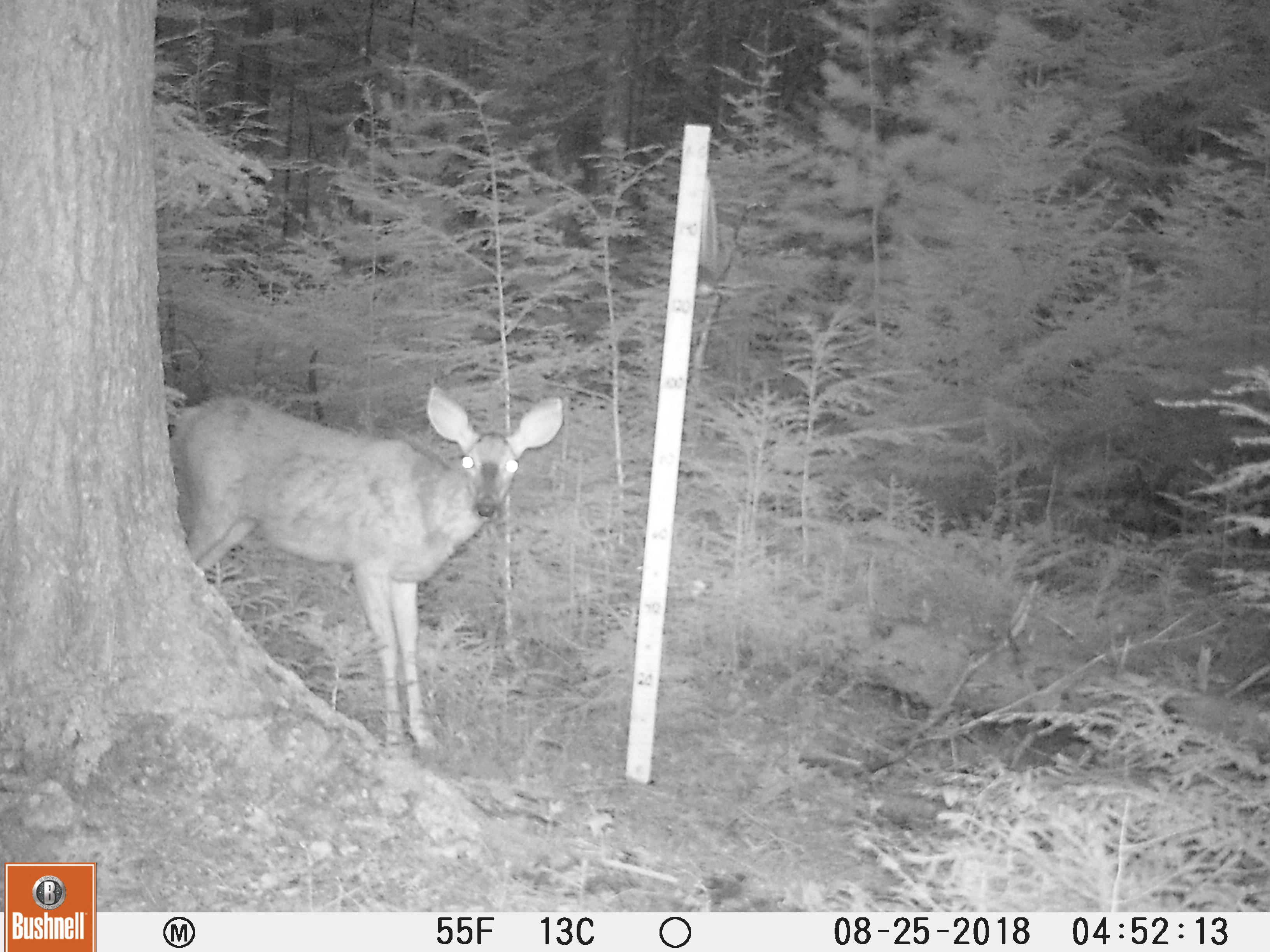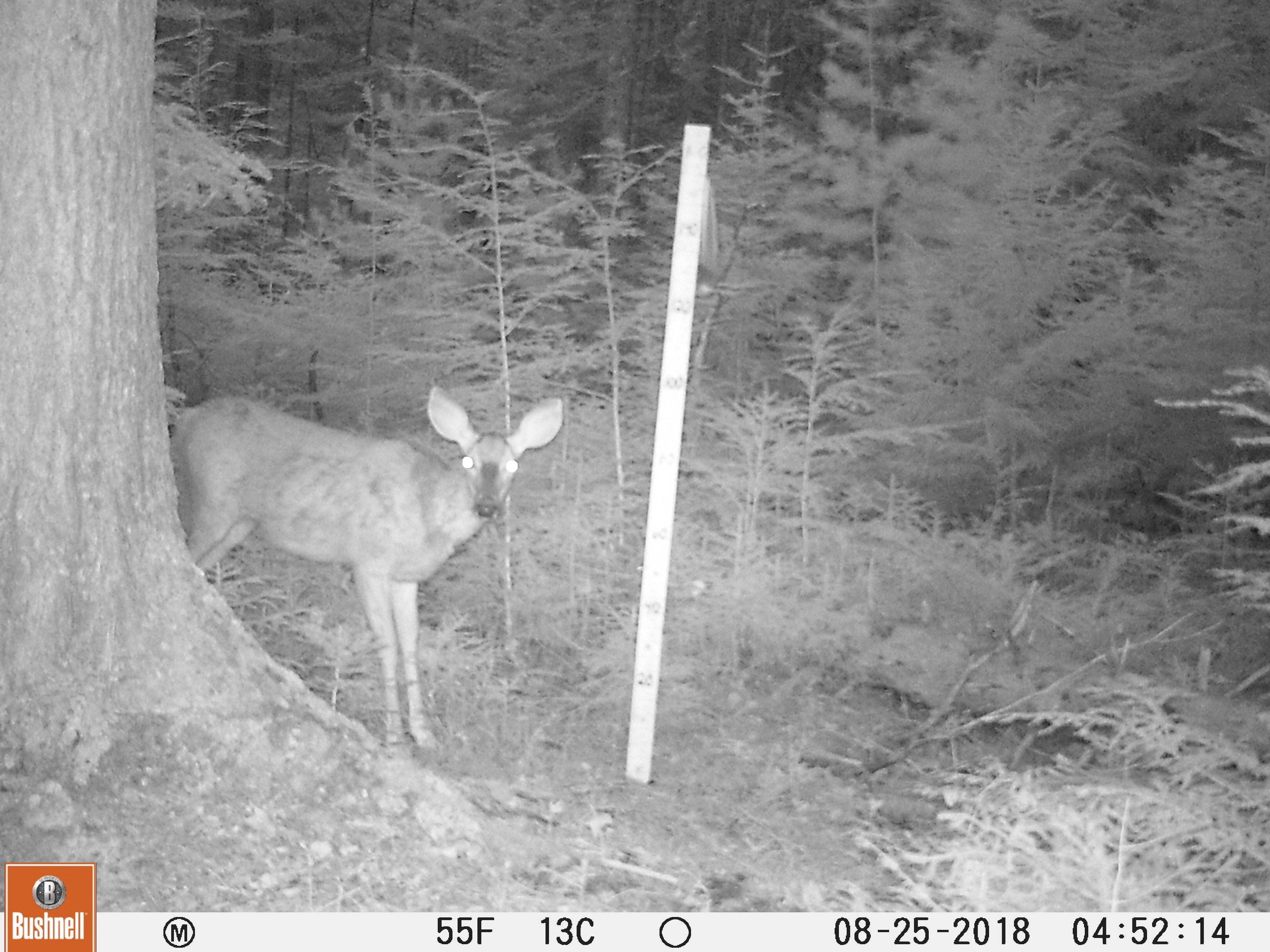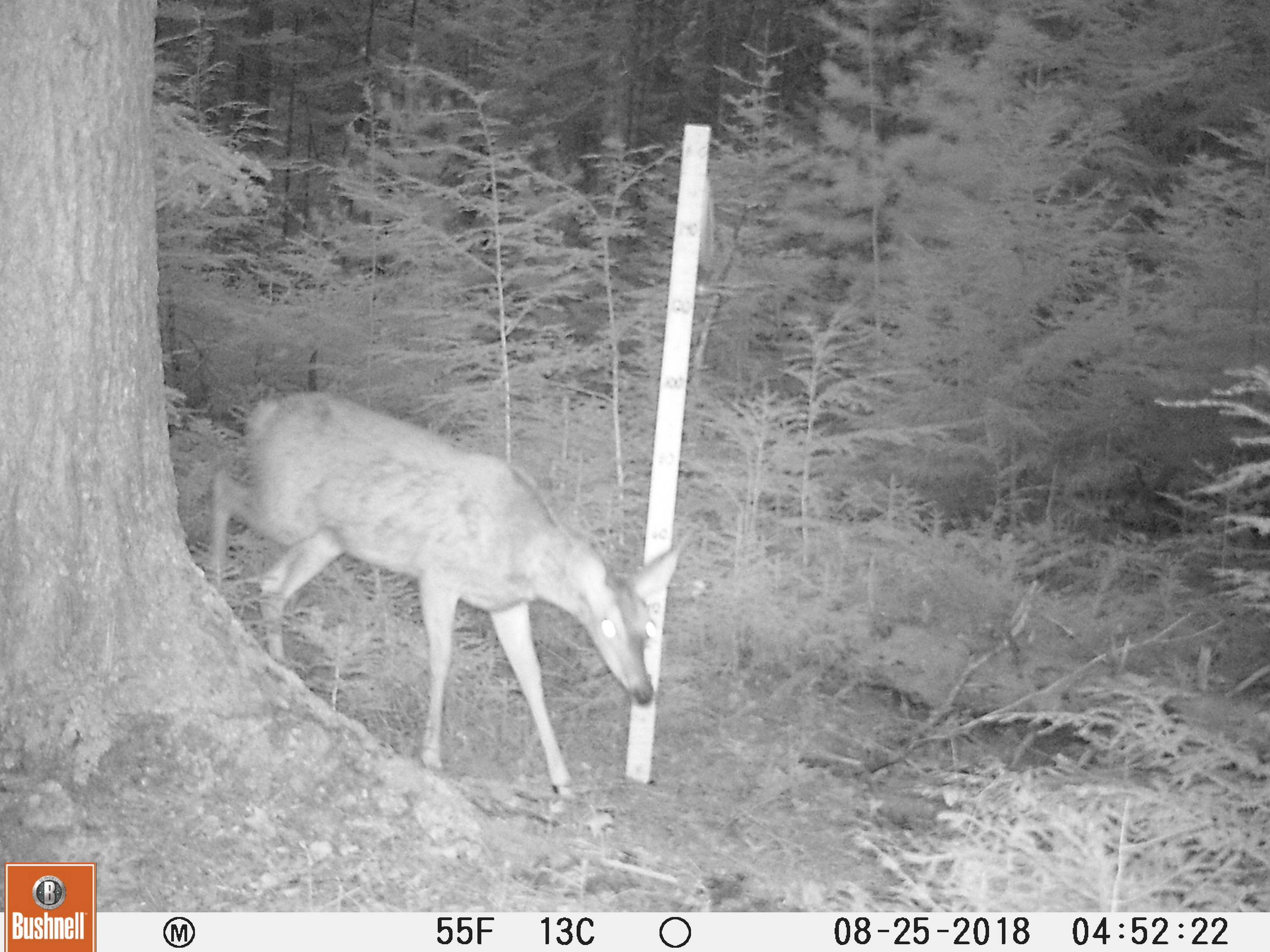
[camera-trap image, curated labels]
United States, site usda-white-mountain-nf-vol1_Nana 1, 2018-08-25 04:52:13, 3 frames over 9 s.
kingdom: Animalia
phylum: Chordata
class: Mammalia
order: Artiodactyla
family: Cervidae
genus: Odocoileus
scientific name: Odocoileus virginianus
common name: white-tailed deer